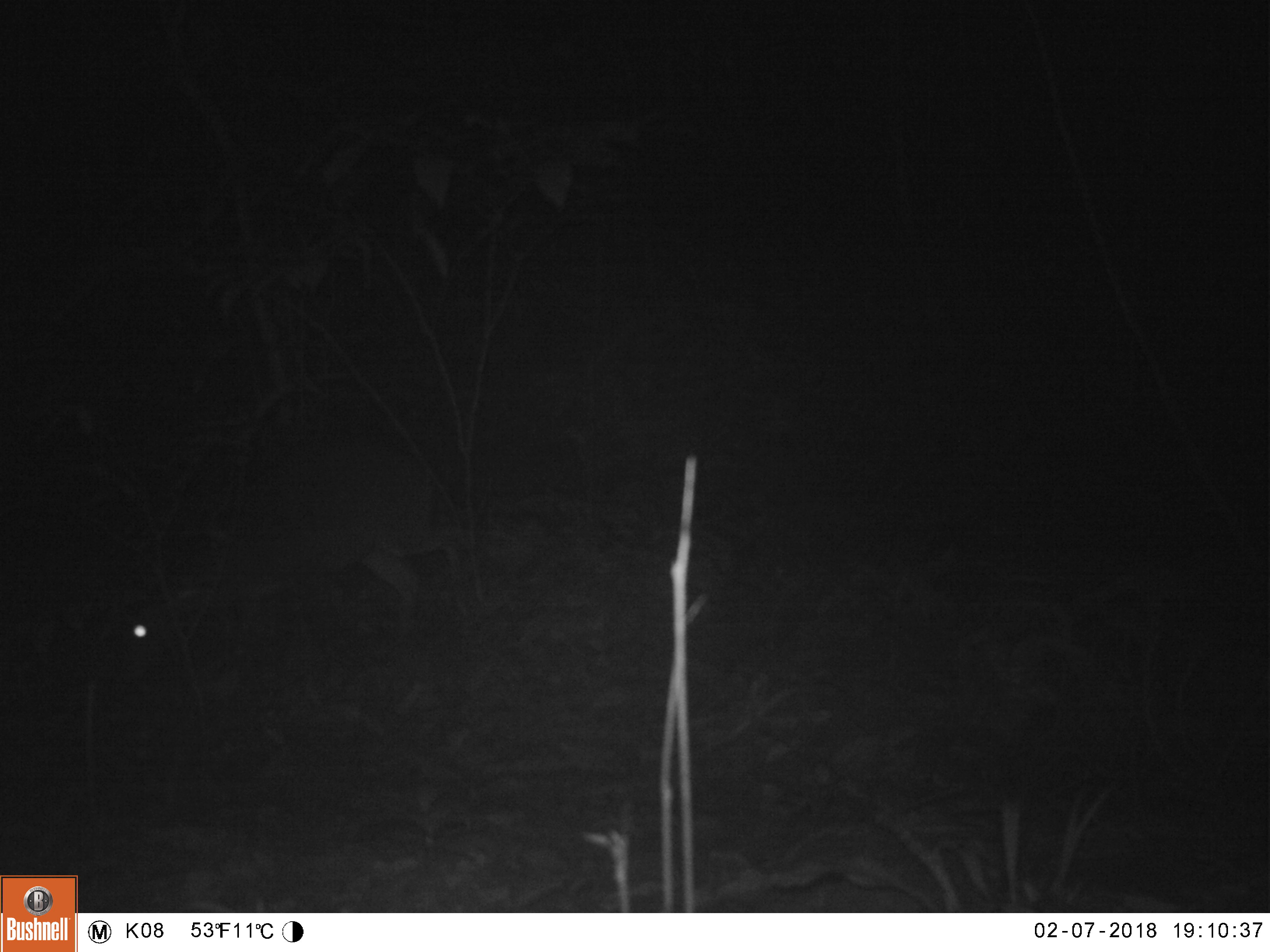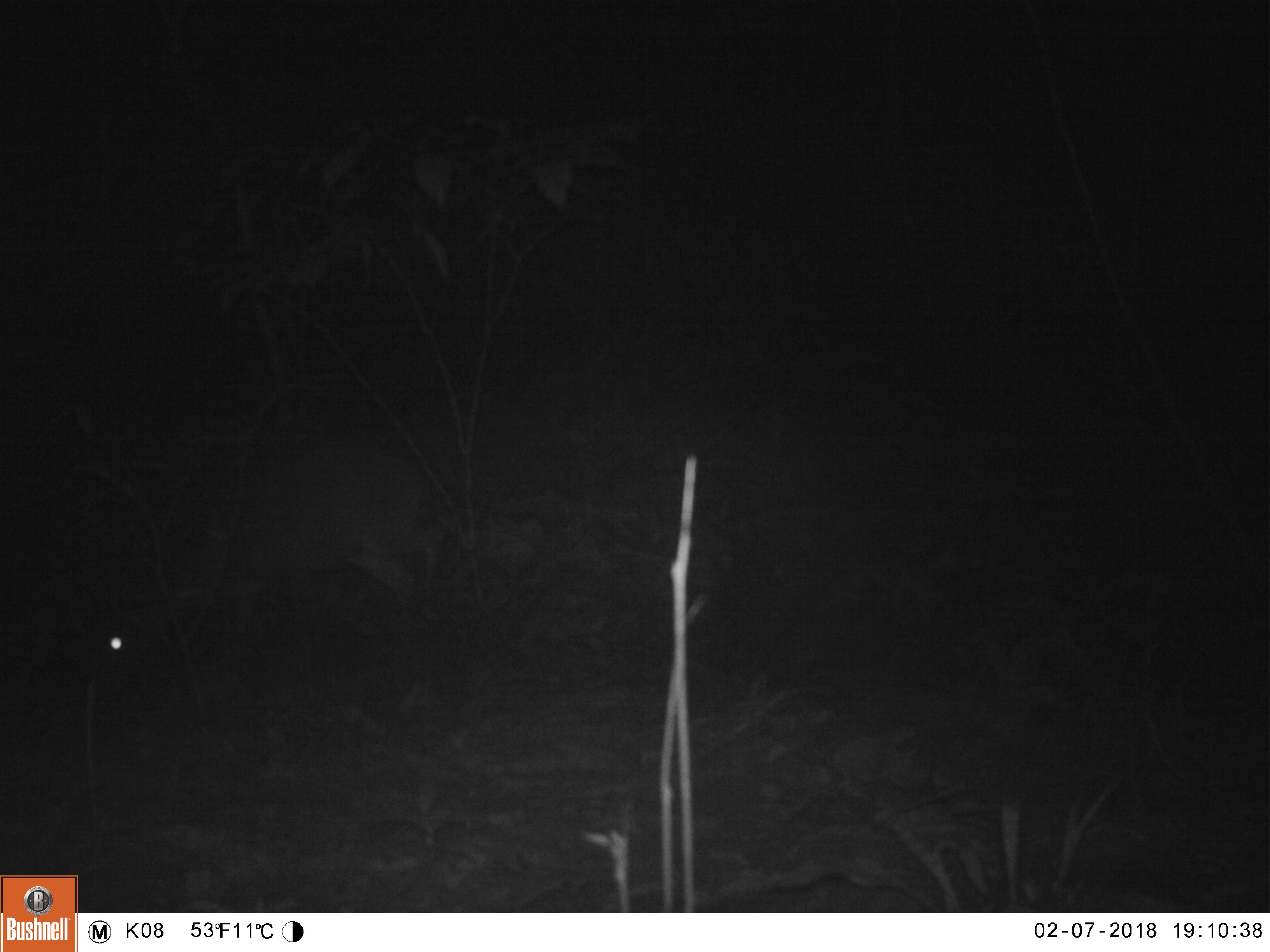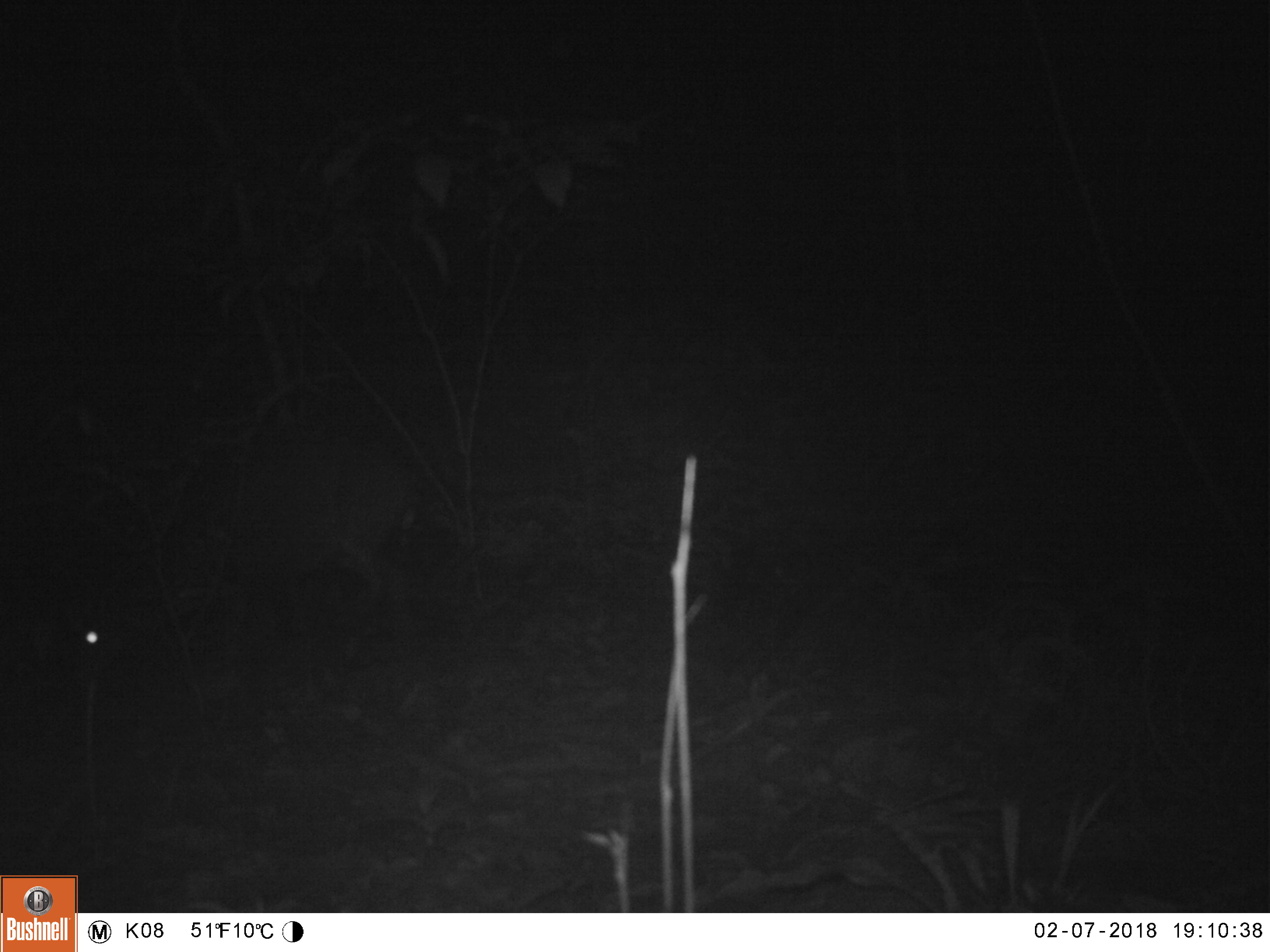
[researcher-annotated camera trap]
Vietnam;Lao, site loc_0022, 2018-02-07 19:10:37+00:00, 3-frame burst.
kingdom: Animalia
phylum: Chordata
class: Mammalia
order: Artiodactyla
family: Cervidae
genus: Muntiacus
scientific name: Muntiacus vuquangensis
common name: large-antlered muntjac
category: large antlered muntjac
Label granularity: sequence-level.